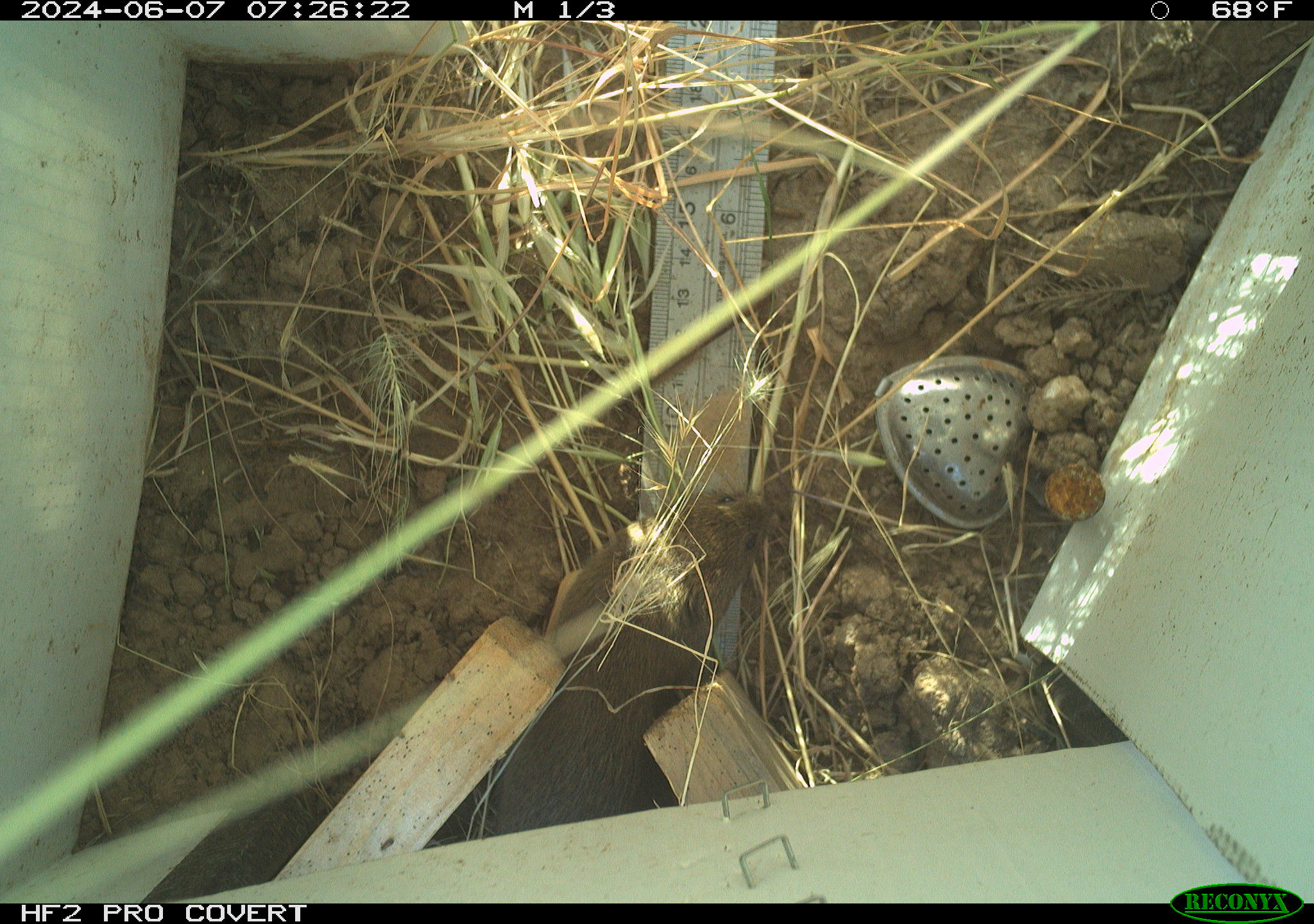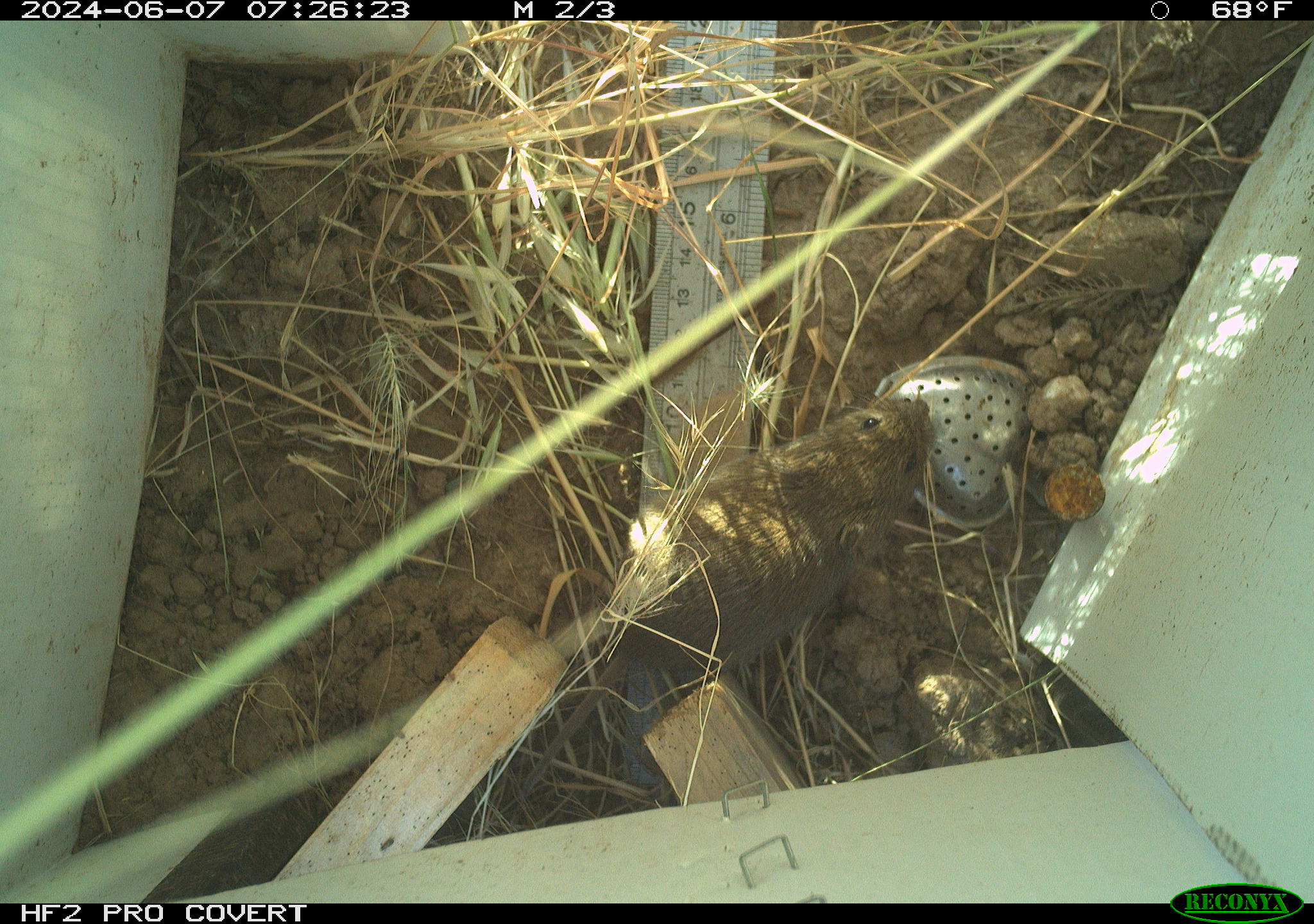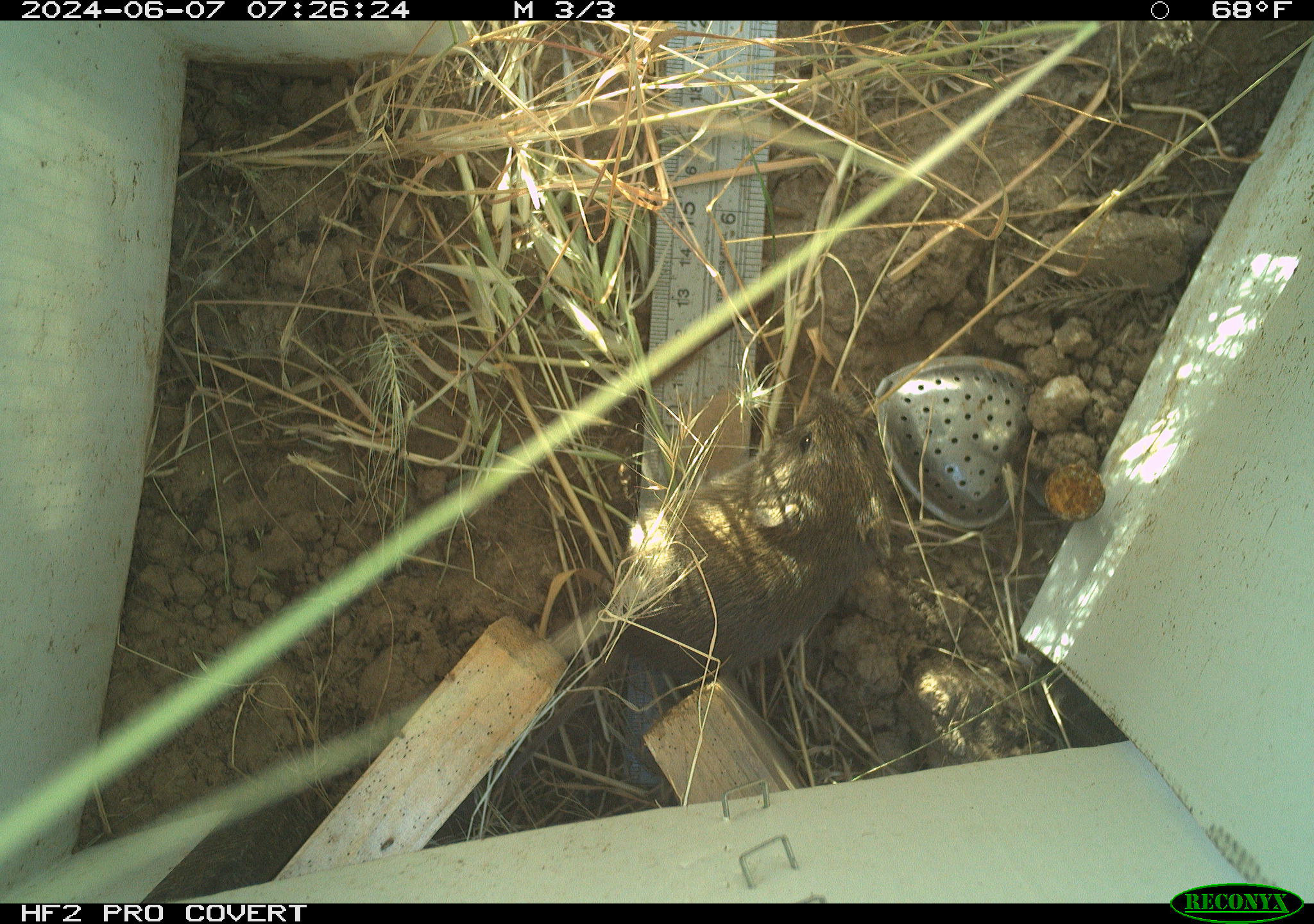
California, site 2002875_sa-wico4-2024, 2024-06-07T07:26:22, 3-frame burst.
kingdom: Animalia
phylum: Chordata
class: Mammalia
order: Rodentia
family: Cricetidae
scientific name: Arvicolinae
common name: voles, lemmings, and muskrats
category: arvicolinae subfamily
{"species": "arvicolinae subfamily (voles, lemmings, and muskrats) (Arvicolinae)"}